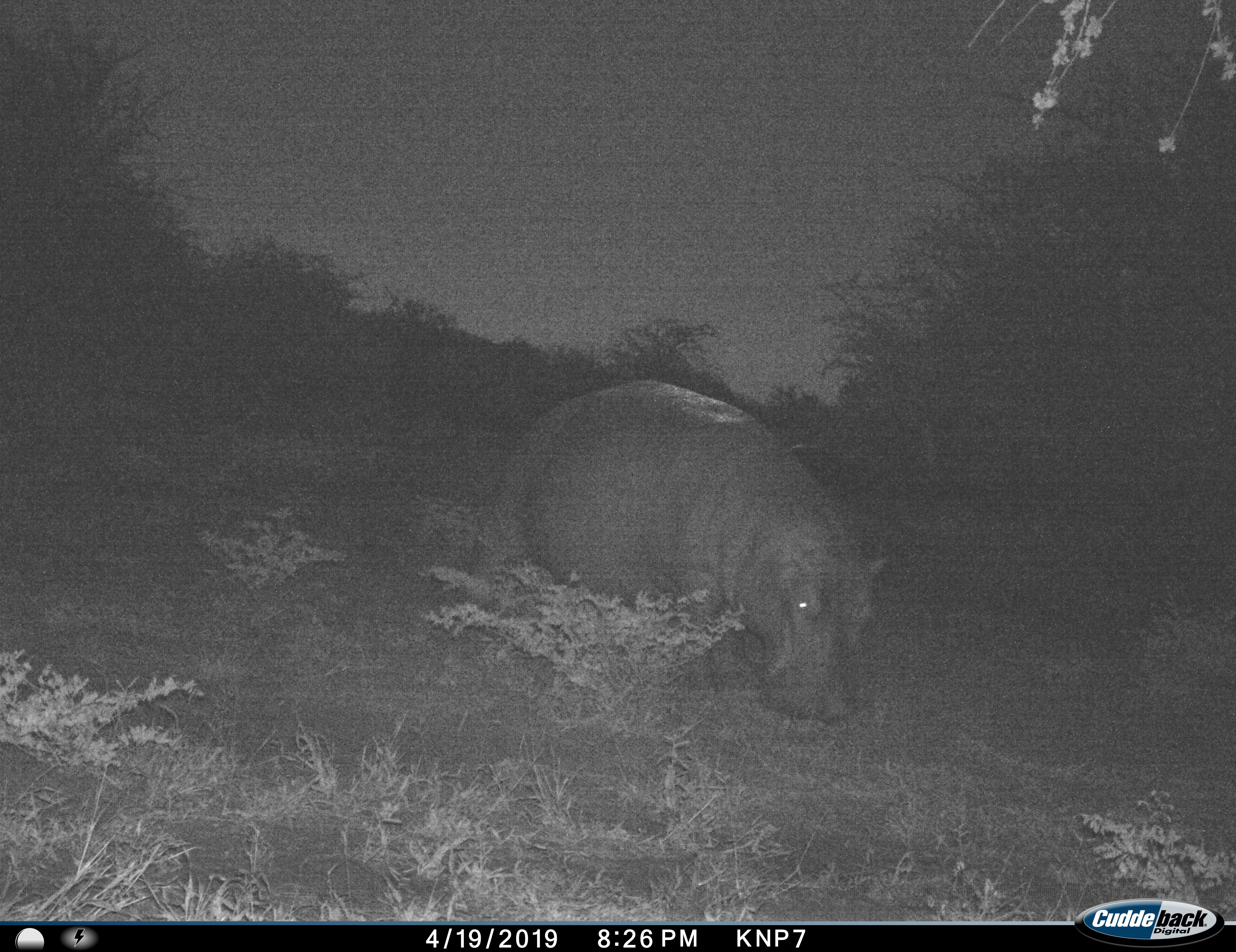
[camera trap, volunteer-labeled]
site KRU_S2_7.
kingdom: Animalia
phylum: Chordata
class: Mammalia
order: Artiodactyla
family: Hippopotamidae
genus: Hippopotamus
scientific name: Hippopotamus amphibius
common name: hippopotamus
Hippopotamus (Hippopotamus amphibius), count 1. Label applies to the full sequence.